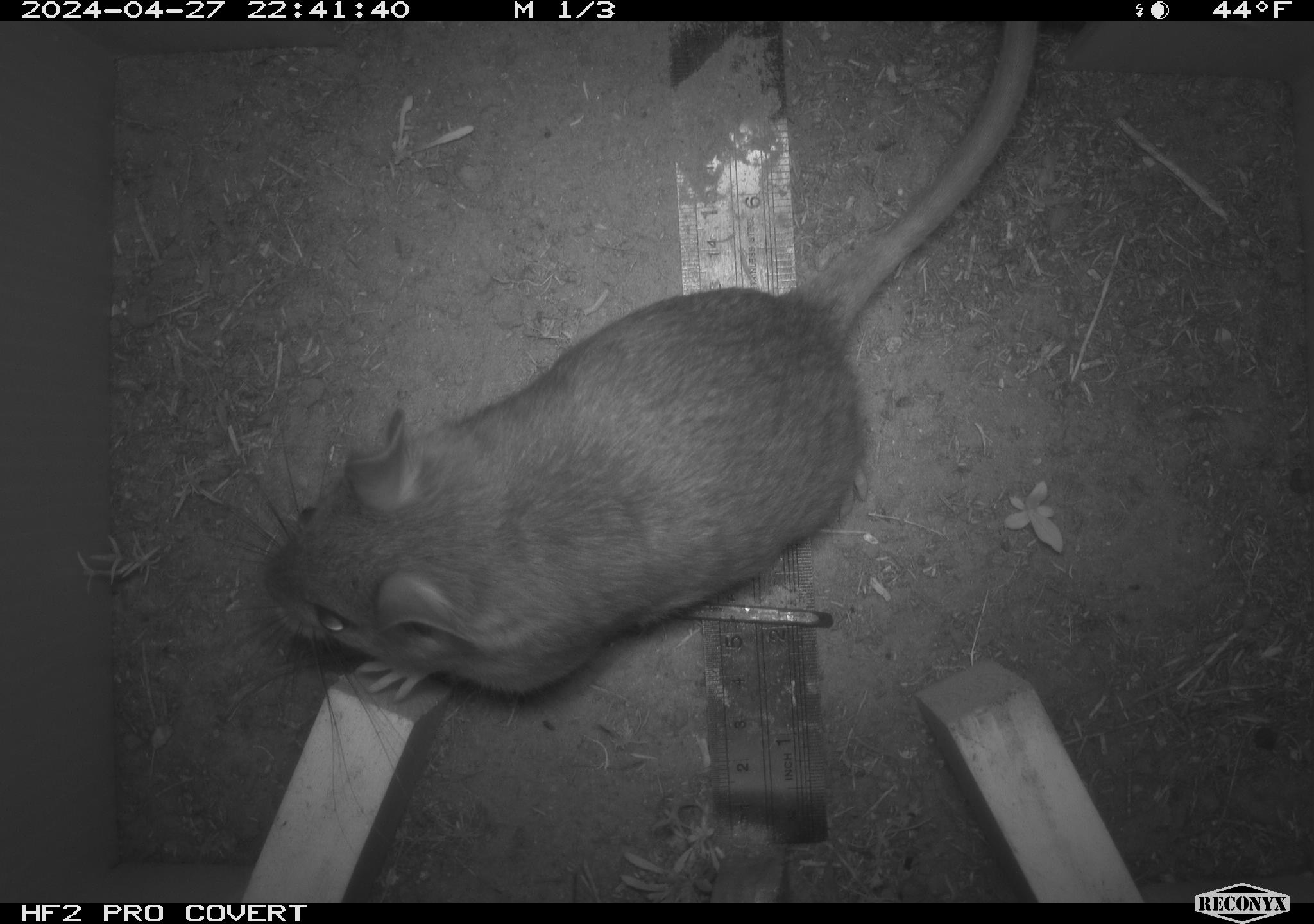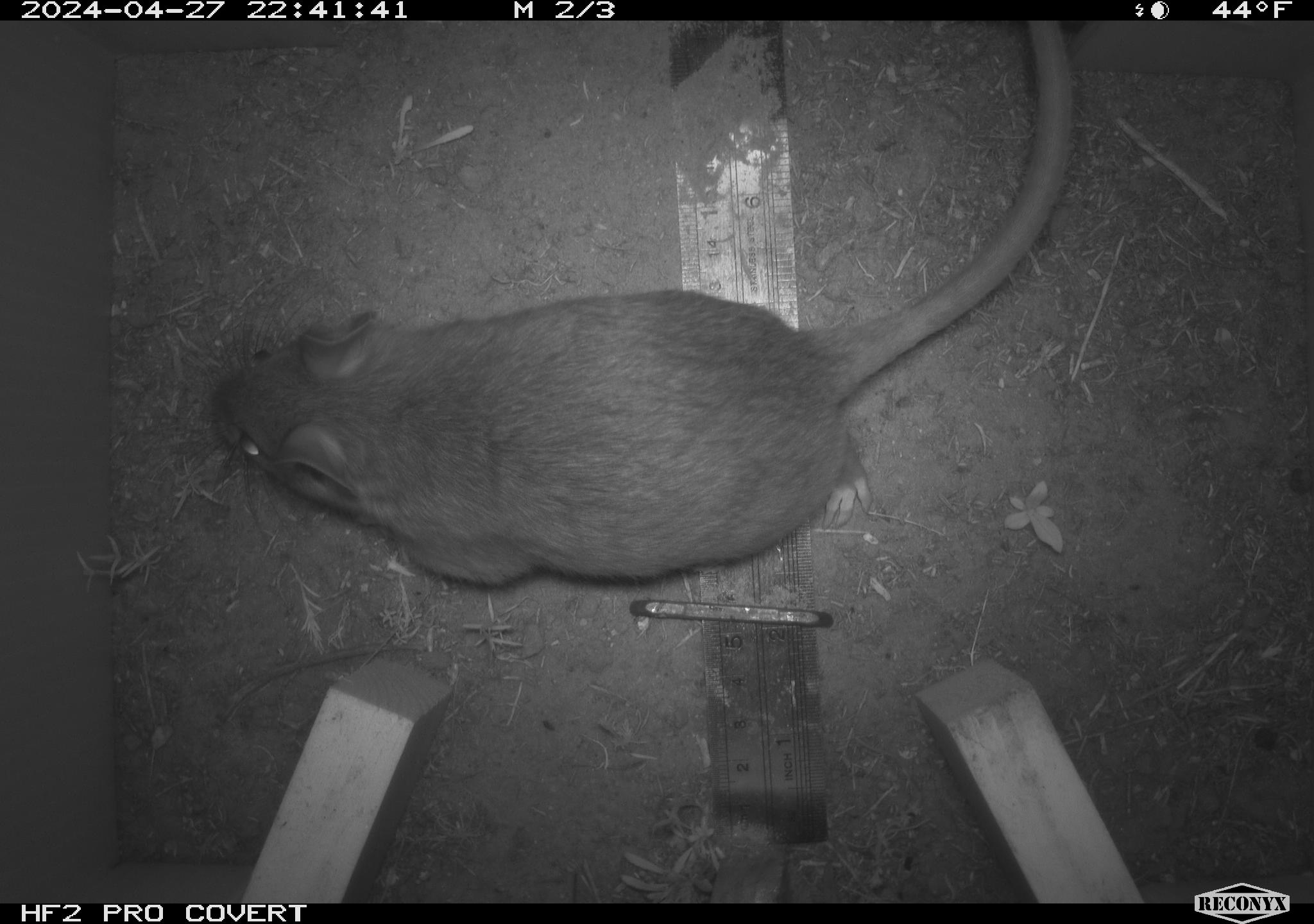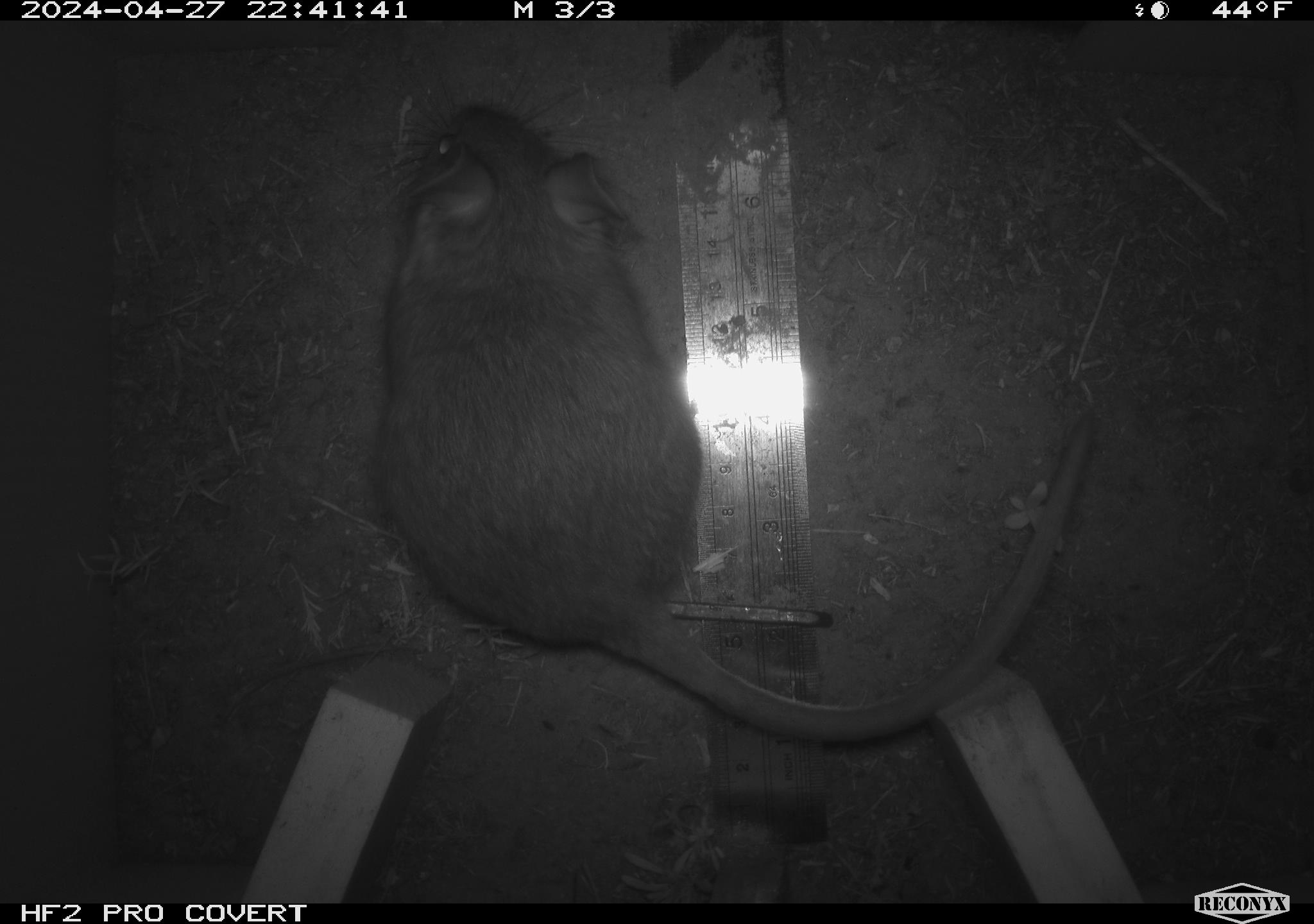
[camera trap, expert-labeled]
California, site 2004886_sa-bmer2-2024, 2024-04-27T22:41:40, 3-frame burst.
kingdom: Animalia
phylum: Chordata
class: Mammalia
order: Rodentia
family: Muridae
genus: Rattus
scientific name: Rattus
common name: rat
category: rattus species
Rattus species (rat) (Rattus).